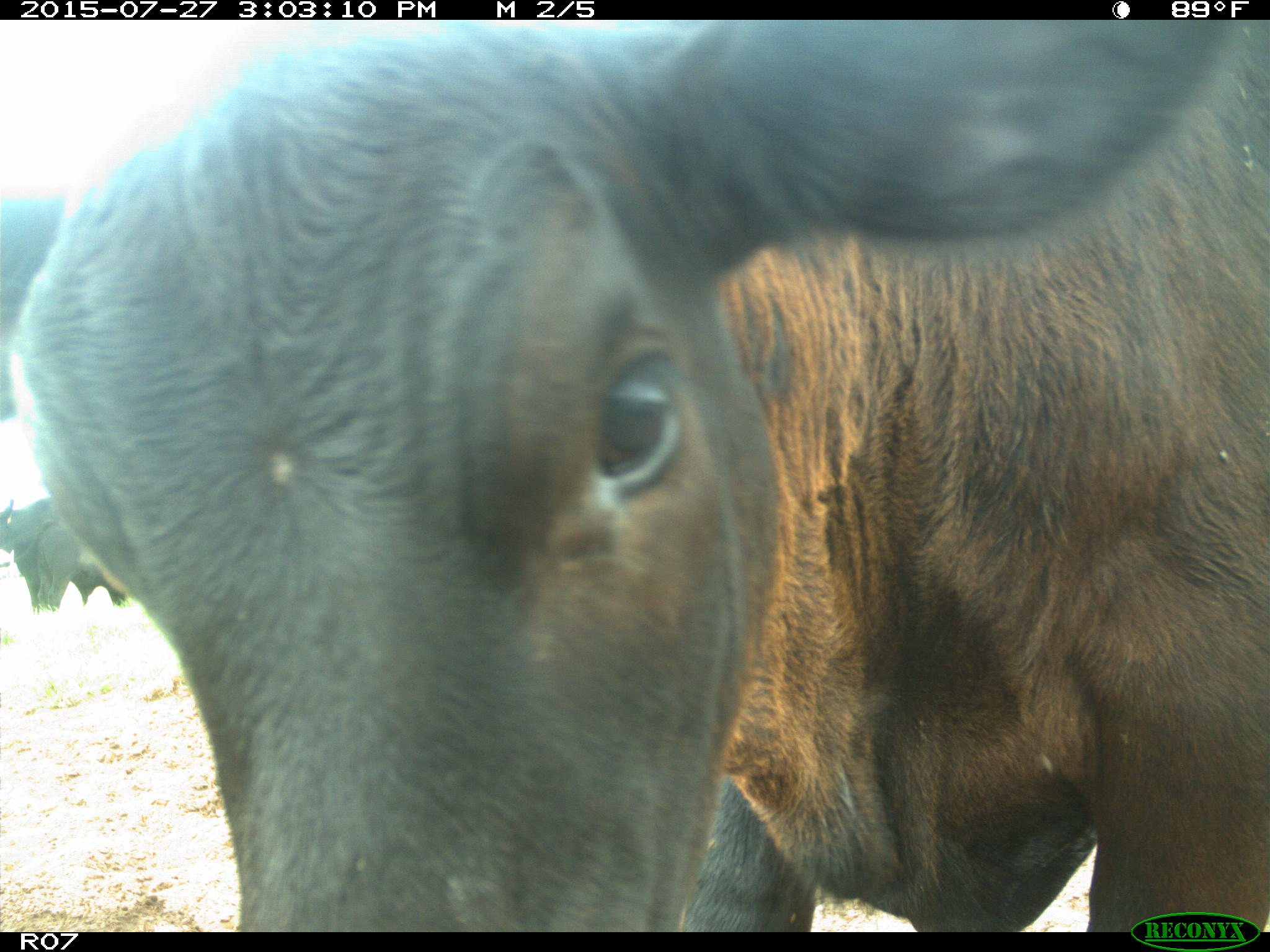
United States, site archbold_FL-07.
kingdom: Animalia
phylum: Chordata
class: Mammalia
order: Artiodactyla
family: Bovidae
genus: Bos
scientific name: Bos taurus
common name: domestic cow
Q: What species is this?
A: Bos taurus (domestic cow).